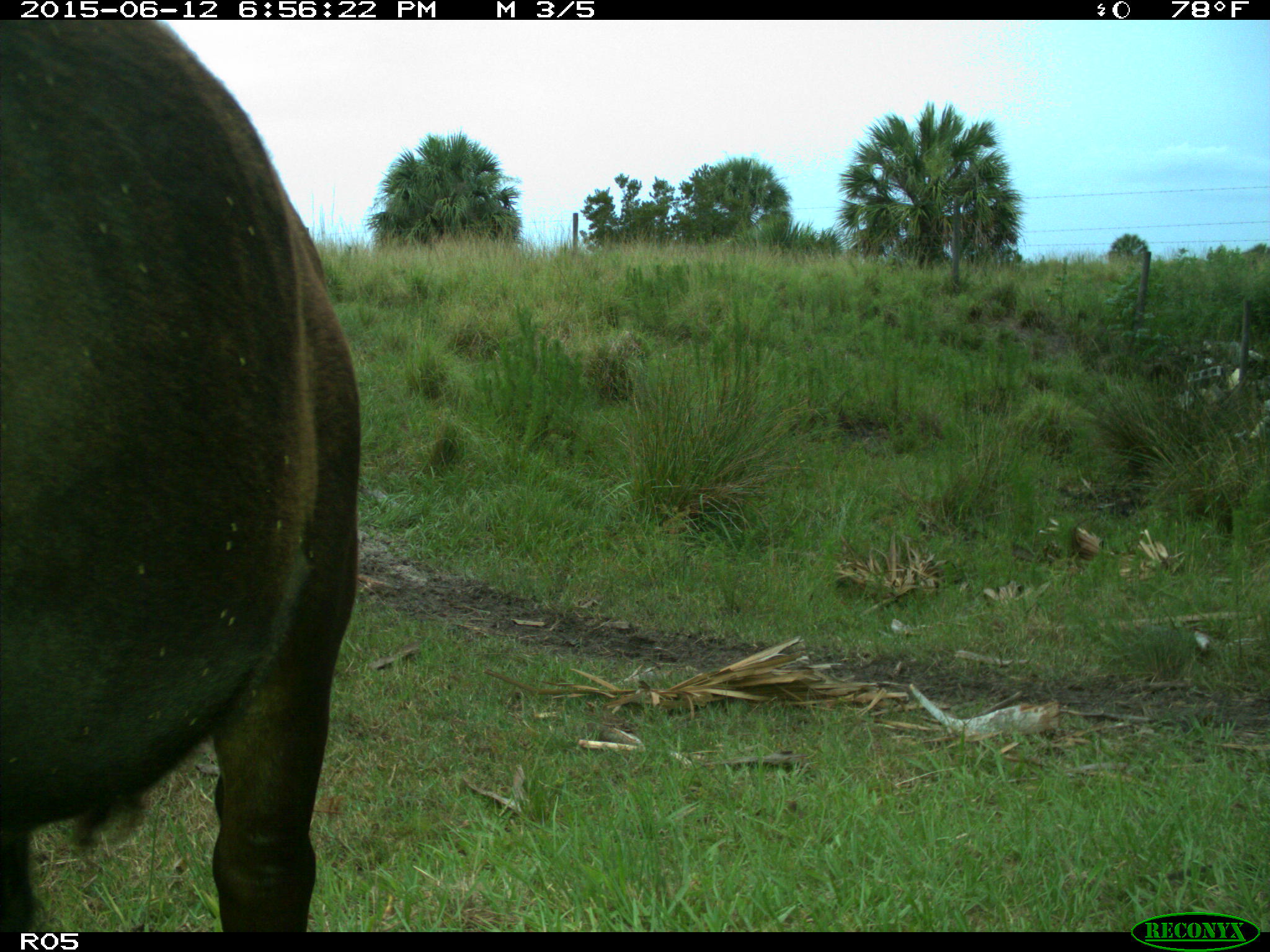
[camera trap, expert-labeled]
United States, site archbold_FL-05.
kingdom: Animalia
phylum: Chordata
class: Mammalia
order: Artiodactyla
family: Bovidae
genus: Bos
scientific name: Bos taurus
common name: domestic cow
Bos taurus (domestic cow).